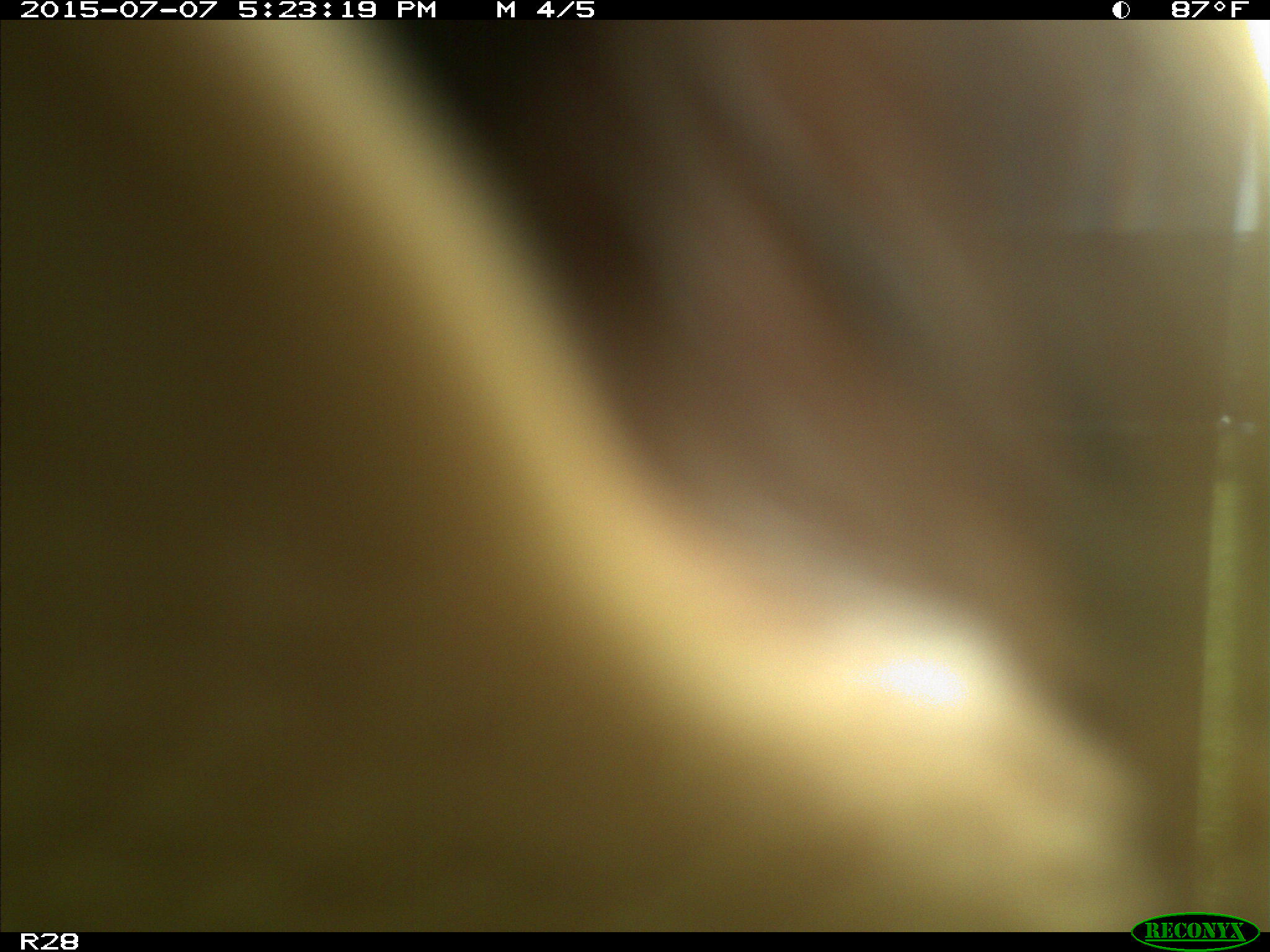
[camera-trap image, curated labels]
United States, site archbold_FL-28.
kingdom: Animalia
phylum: Chordata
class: Mammalia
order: Artiodactyla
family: Bovidae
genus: Bos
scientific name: Bos taurus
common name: domestic cow